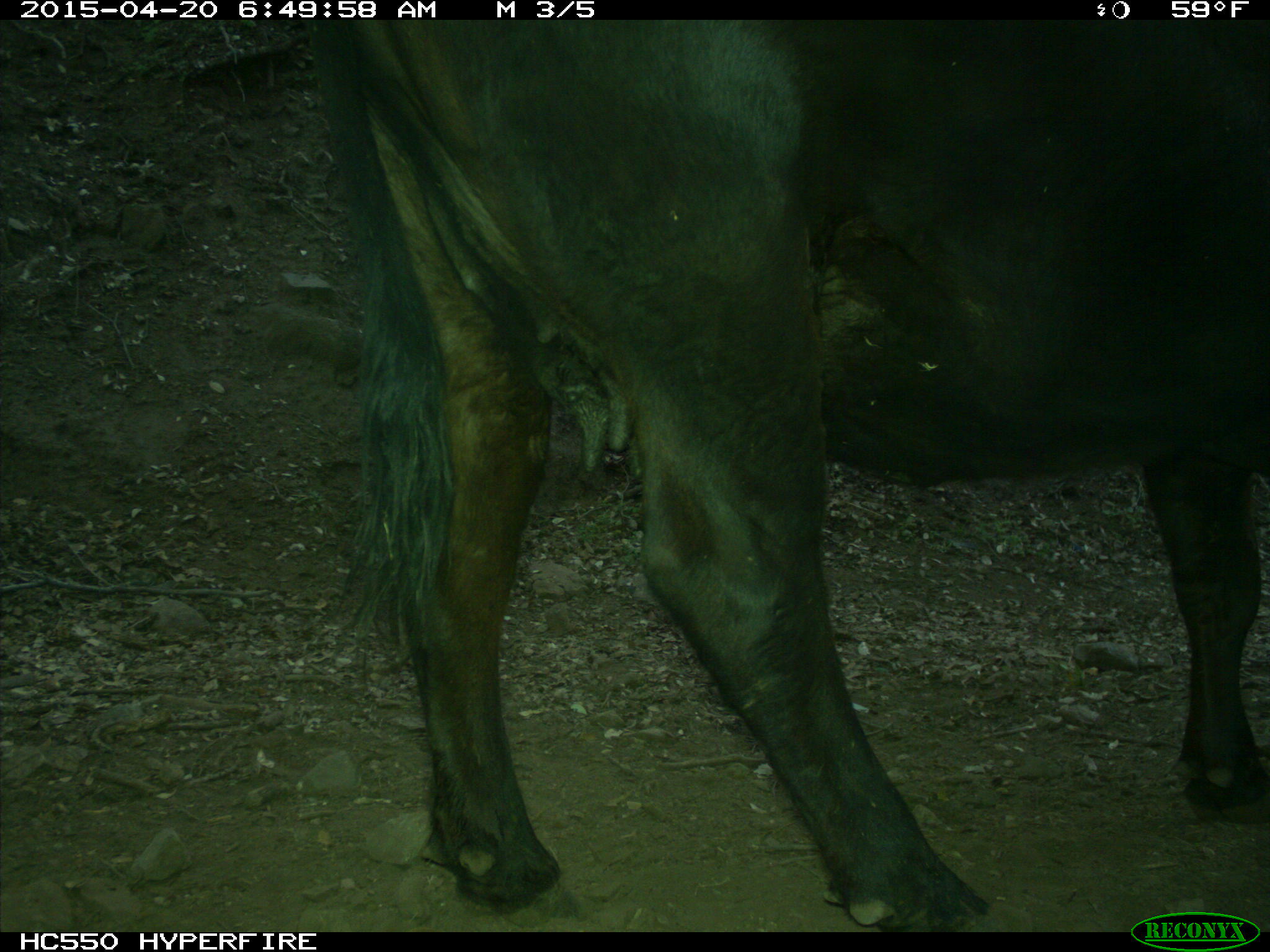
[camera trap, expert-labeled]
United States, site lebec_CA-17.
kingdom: Animalia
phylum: Chordata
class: Mammalia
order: Artiodactyla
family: Bovidae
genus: Bos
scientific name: Bos taurus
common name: domestic cow